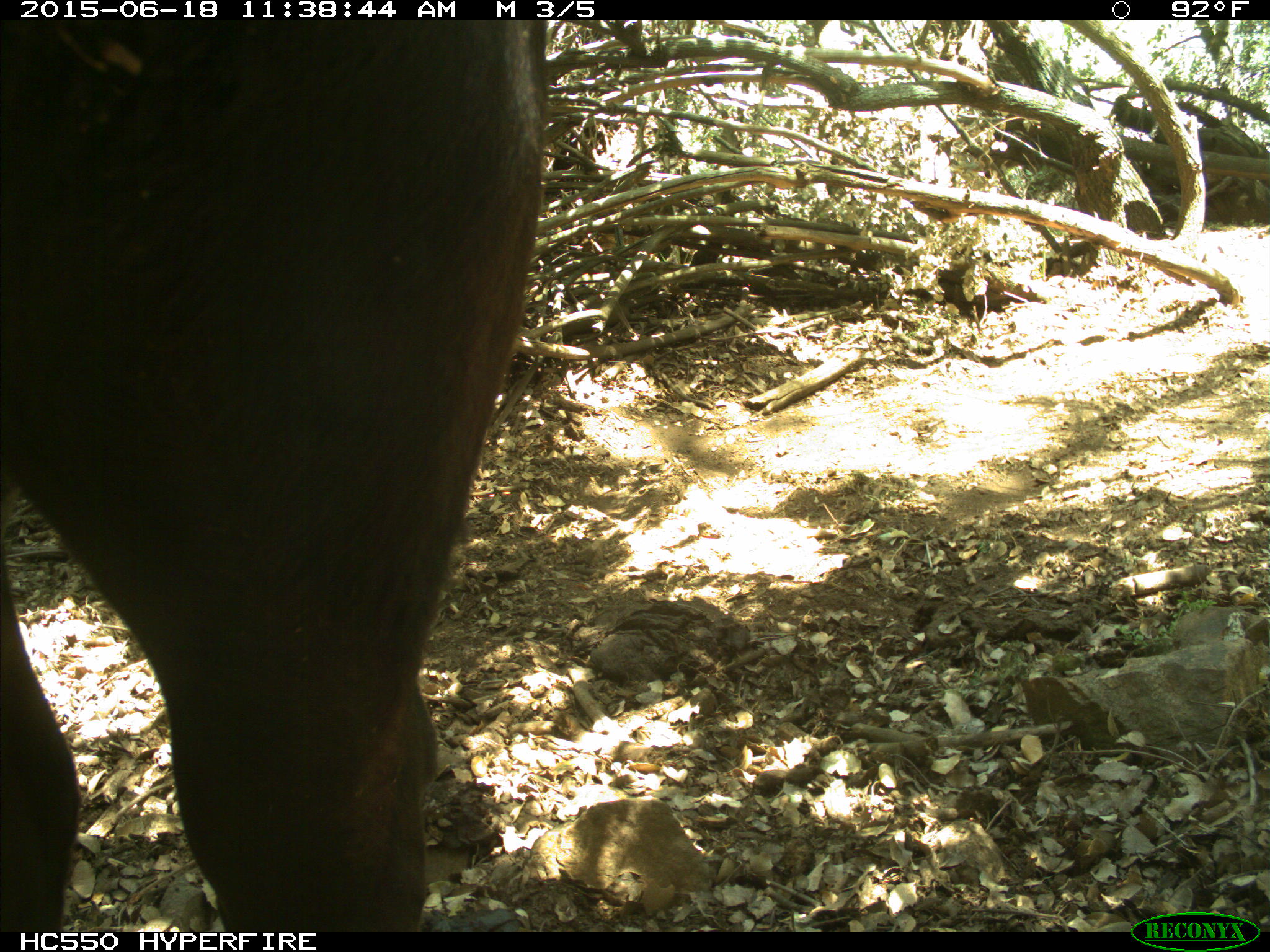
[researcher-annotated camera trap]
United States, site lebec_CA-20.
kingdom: Animalia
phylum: Chordata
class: Mammalia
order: Artiodactyla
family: Bovidae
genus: Bos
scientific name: Bos taurus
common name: domestic cow